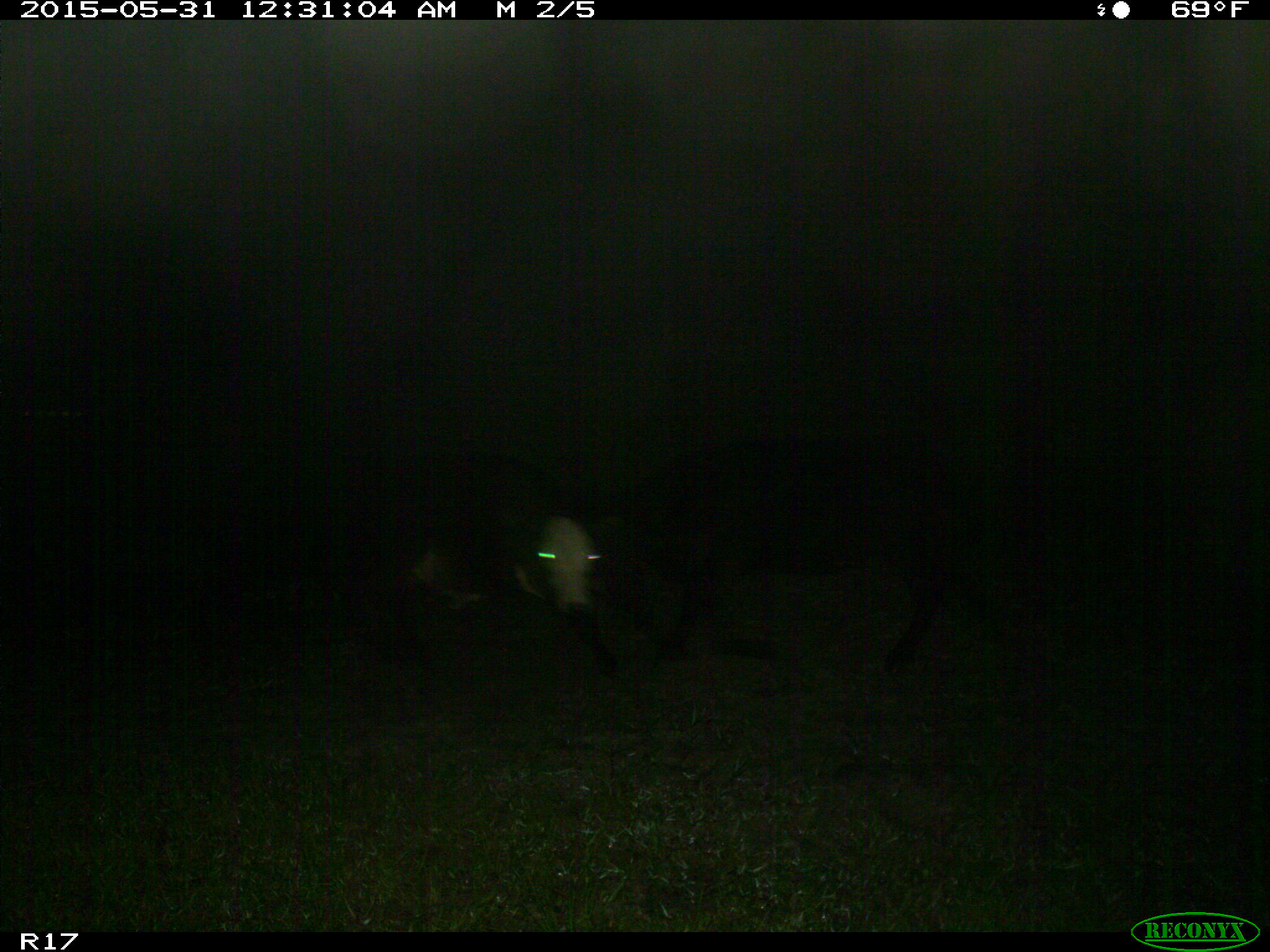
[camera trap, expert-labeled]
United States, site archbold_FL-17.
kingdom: Animalia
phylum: Chordata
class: Mammalia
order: Artiodactyla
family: Bovidae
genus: Bos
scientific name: Bos taurus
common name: domestic cow